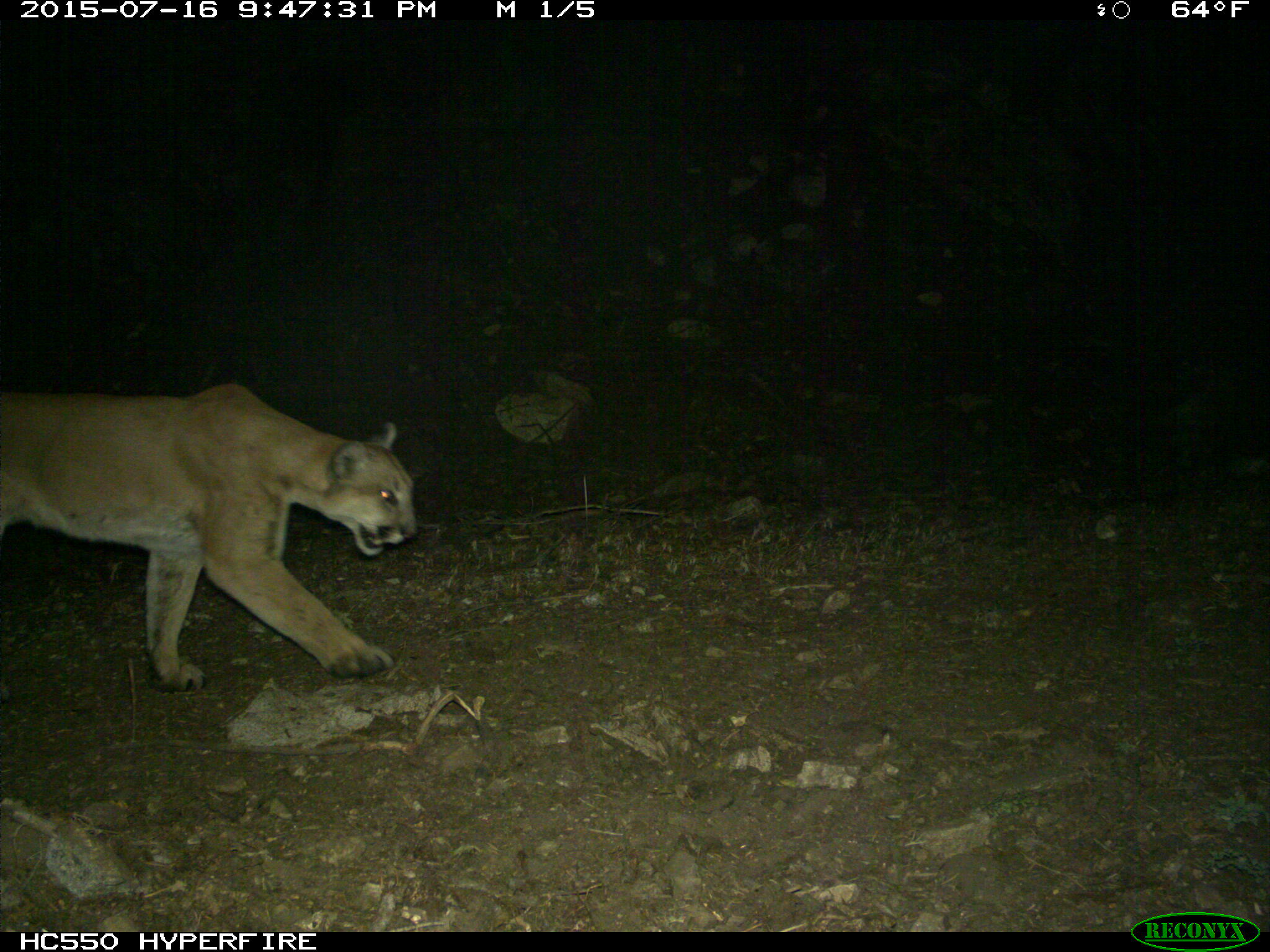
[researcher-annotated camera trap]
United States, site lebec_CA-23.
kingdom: Animalia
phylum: Chordata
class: Mammalia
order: Carnivora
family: Felidae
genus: Puma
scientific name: Puma concolor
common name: mountain lion